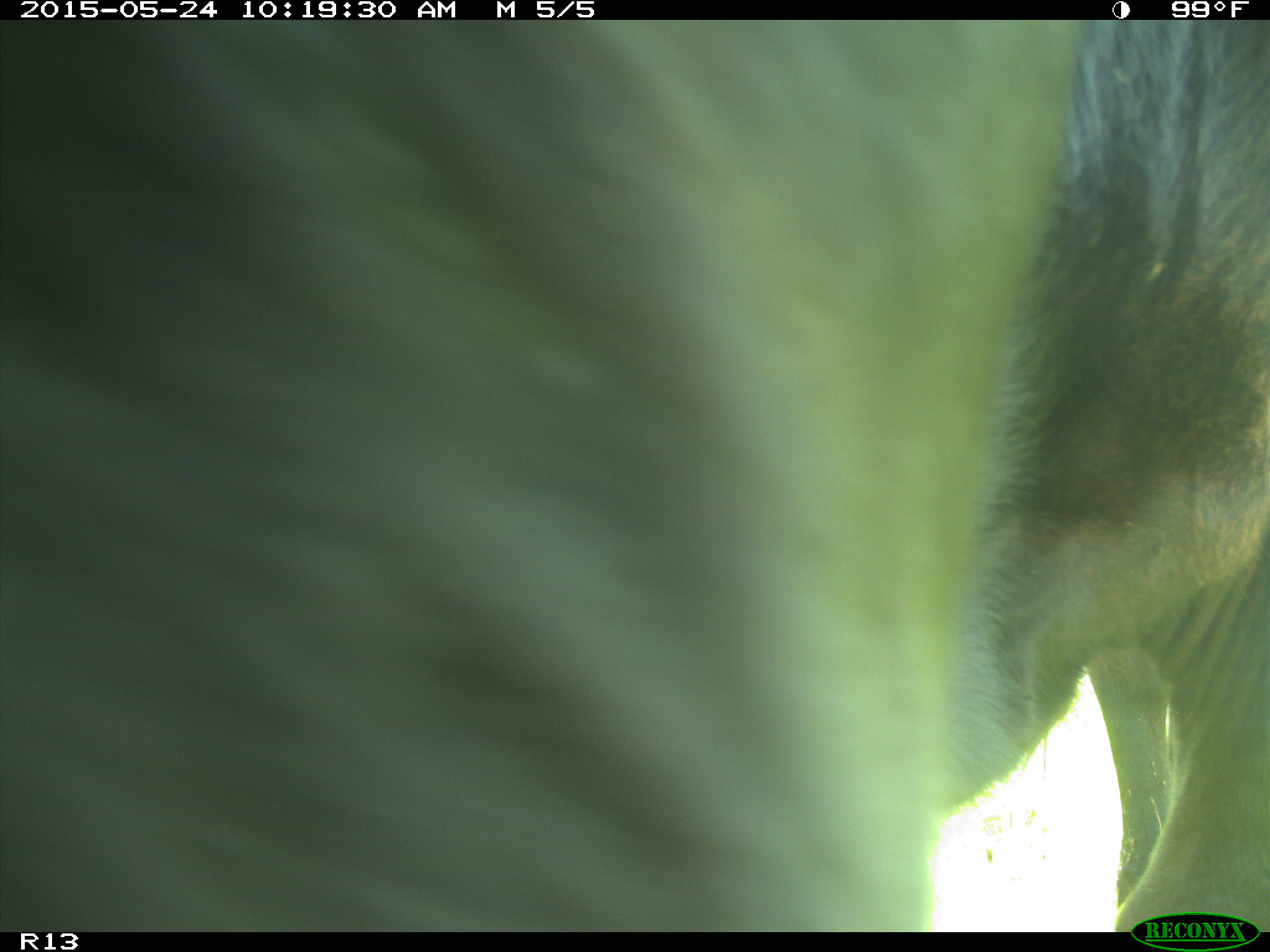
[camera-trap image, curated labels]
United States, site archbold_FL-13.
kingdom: Animalia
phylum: Chordata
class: Mammalia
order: Artiodactyla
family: Bovidae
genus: Bos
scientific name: Bos taurus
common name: domestic cow